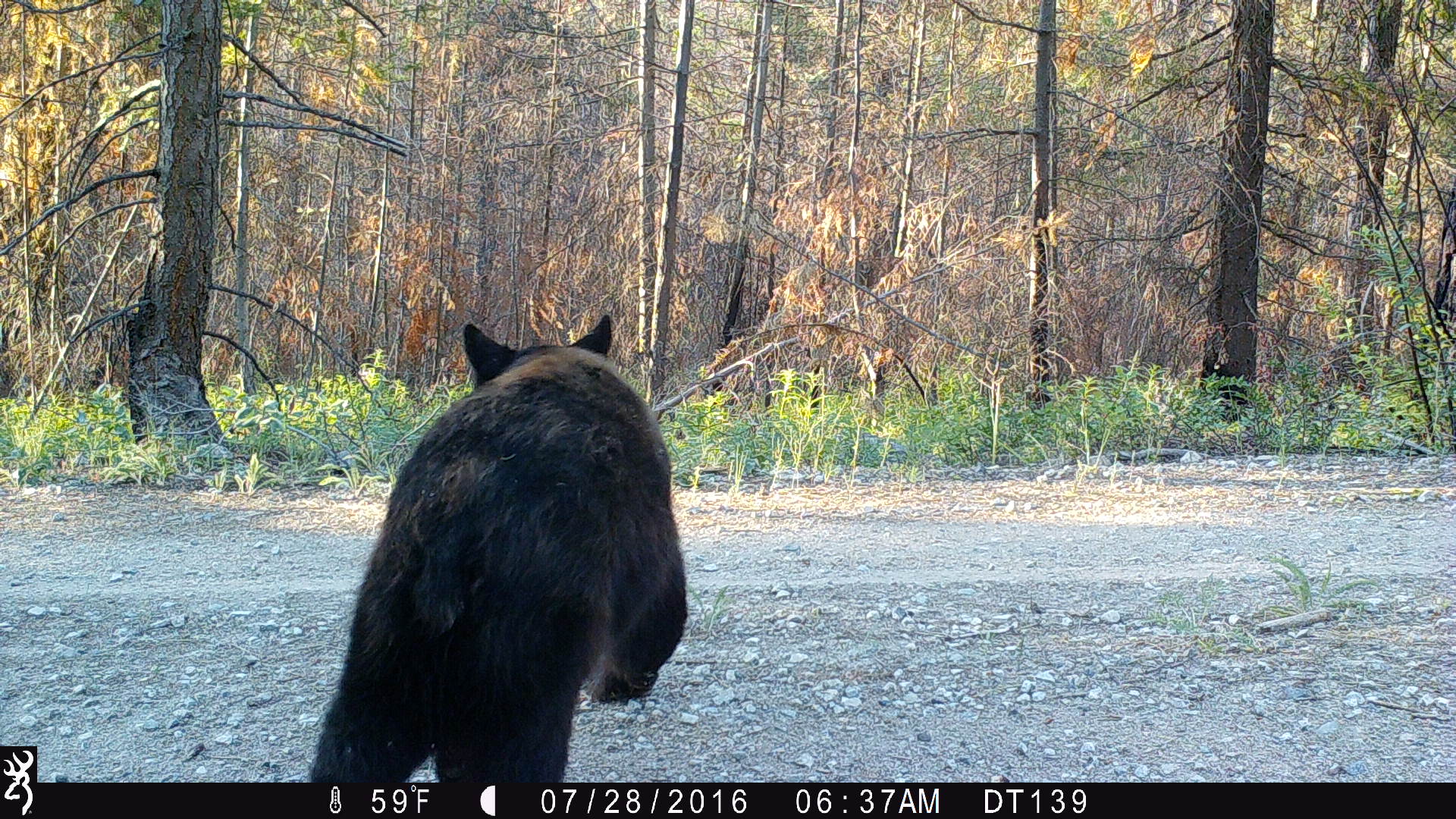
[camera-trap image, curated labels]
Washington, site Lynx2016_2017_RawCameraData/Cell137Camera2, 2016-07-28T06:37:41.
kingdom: Animalia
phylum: Chordata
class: Mammalia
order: Carnivora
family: Ursidae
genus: Ursus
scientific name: Ursus americanus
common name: american black bear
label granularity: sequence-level